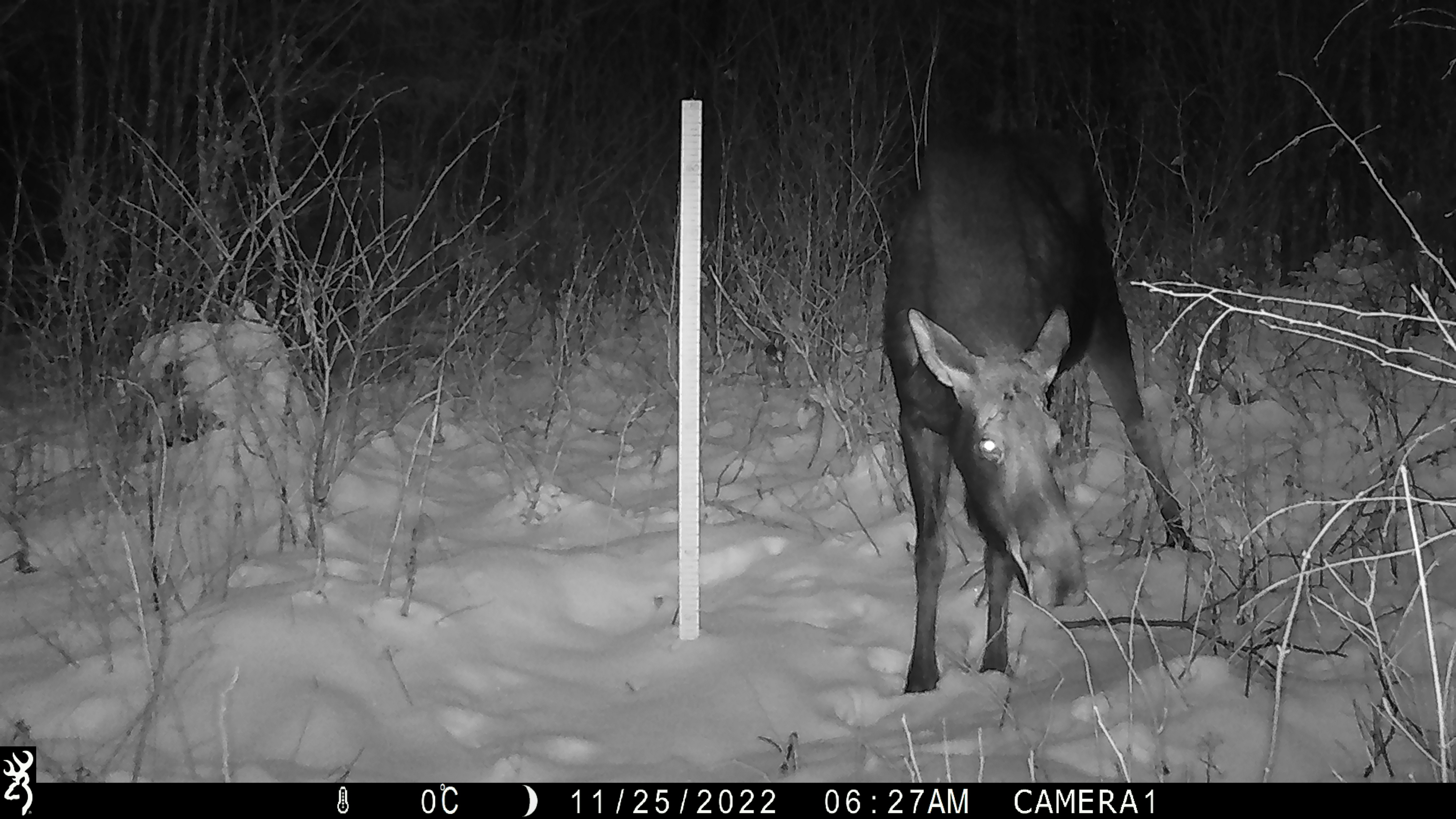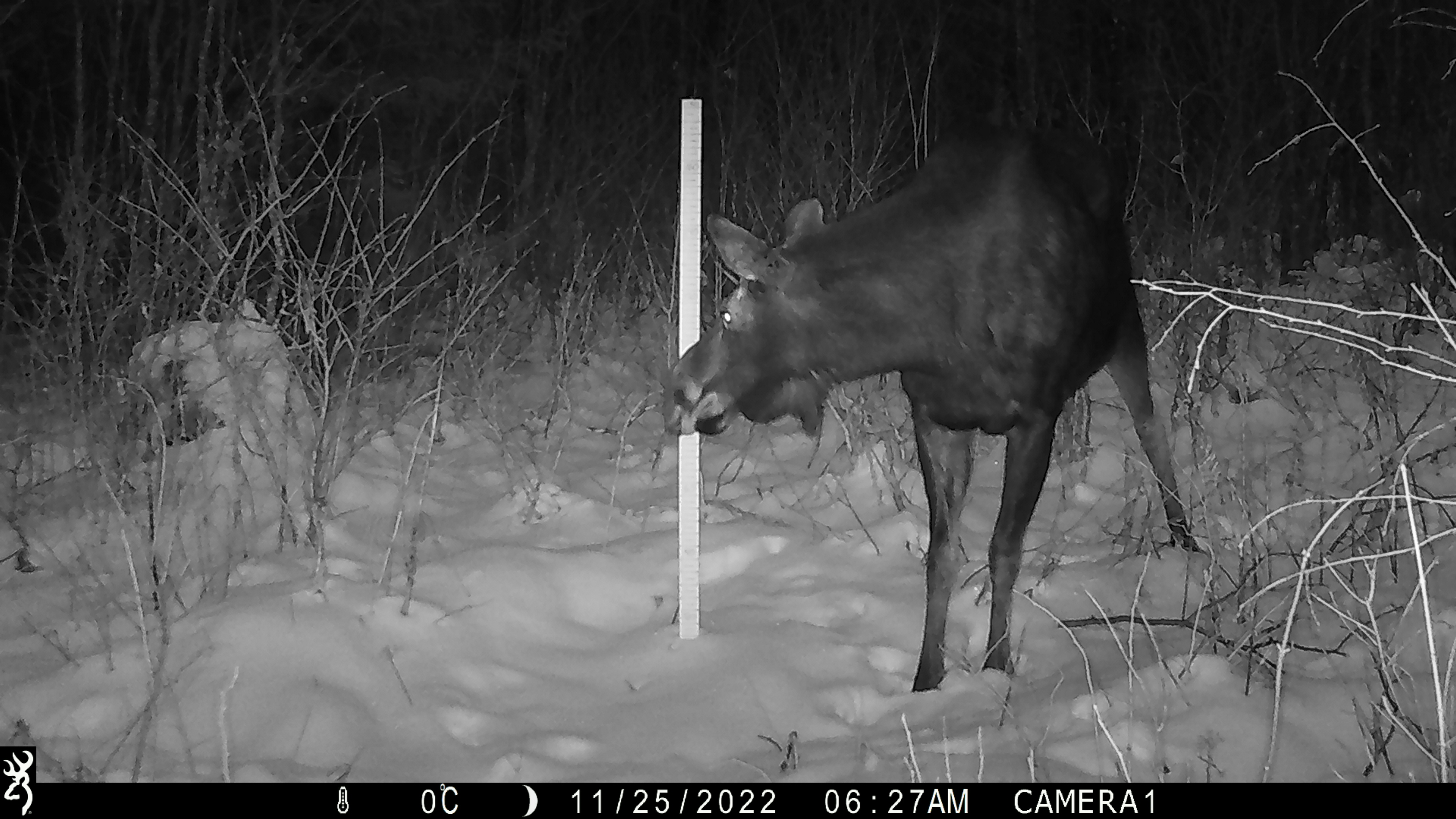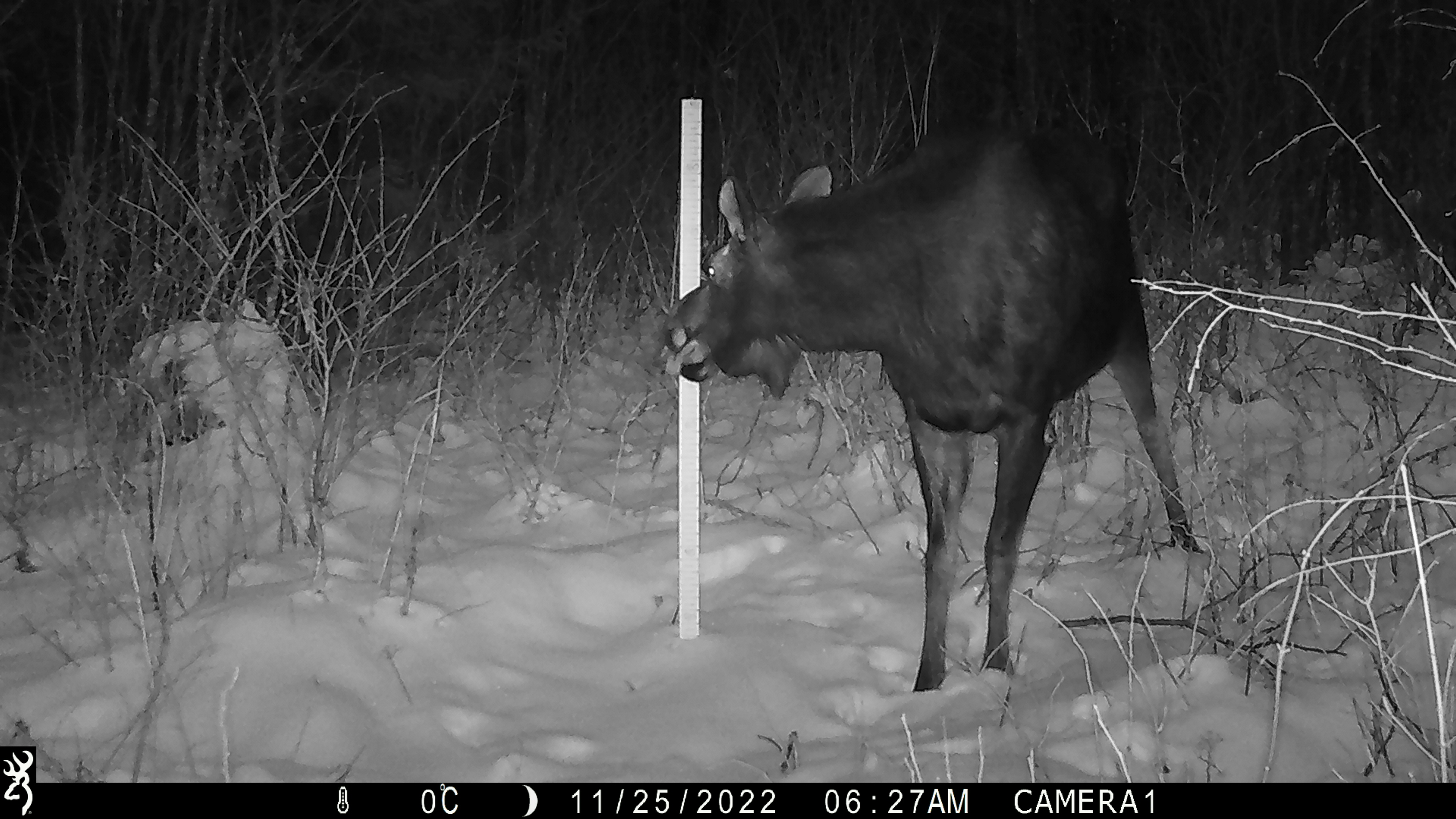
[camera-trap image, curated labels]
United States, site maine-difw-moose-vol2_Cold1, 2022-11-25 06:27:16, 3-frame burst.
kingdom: Animalia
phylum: Chordata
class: Mammalia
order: Artiodactyla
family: Cervidae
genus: Alces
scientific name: Alces alces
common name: moose